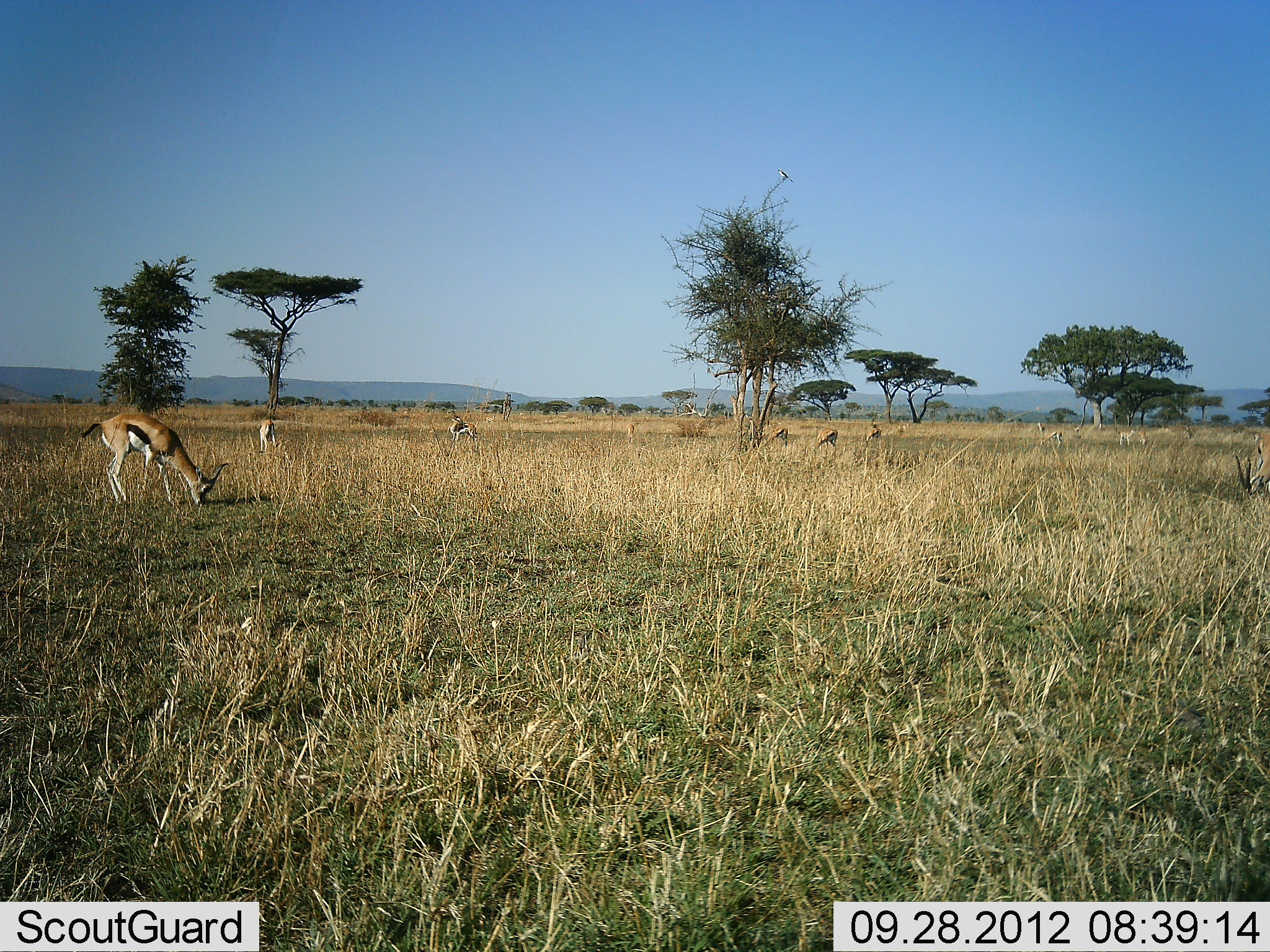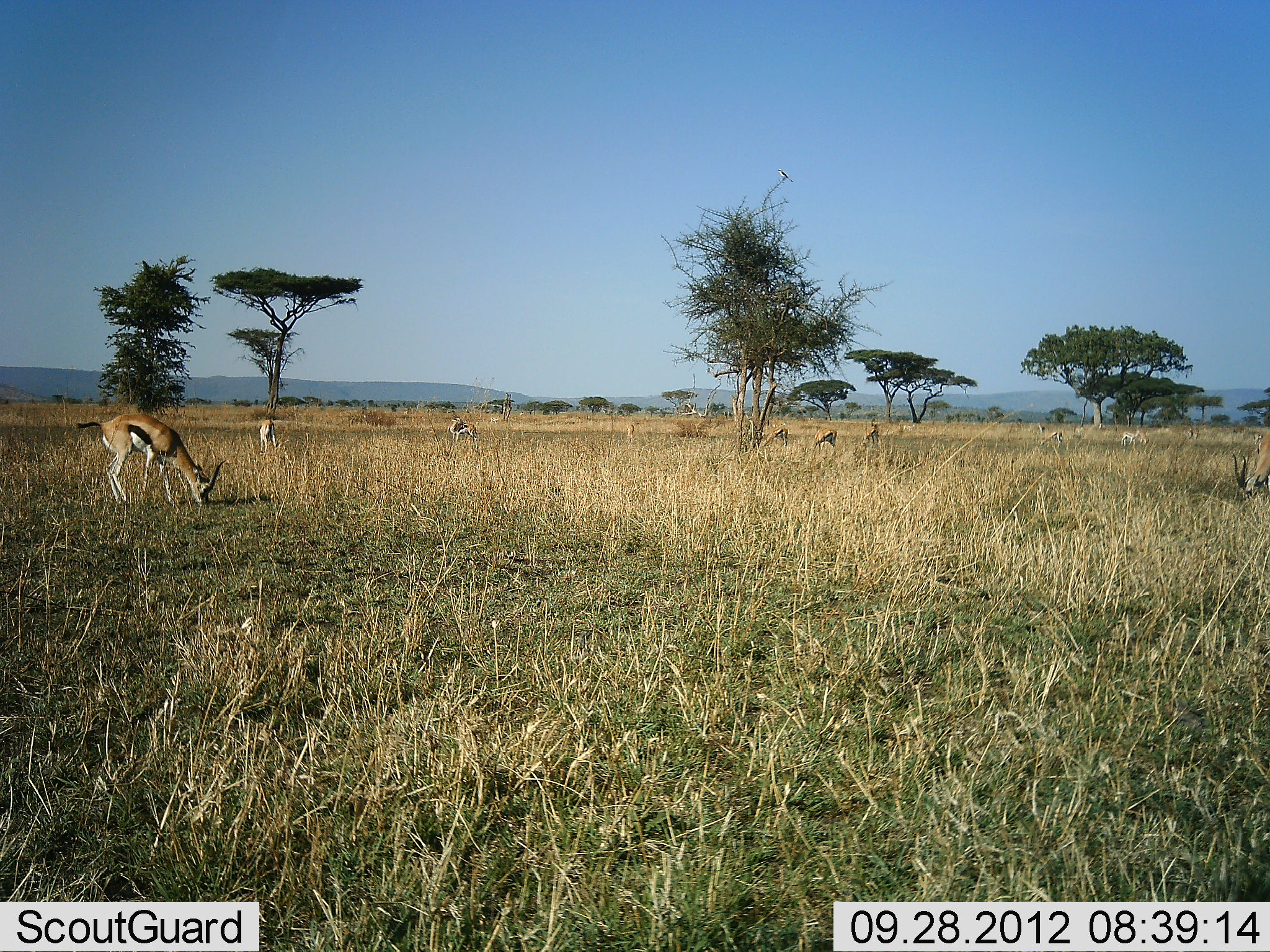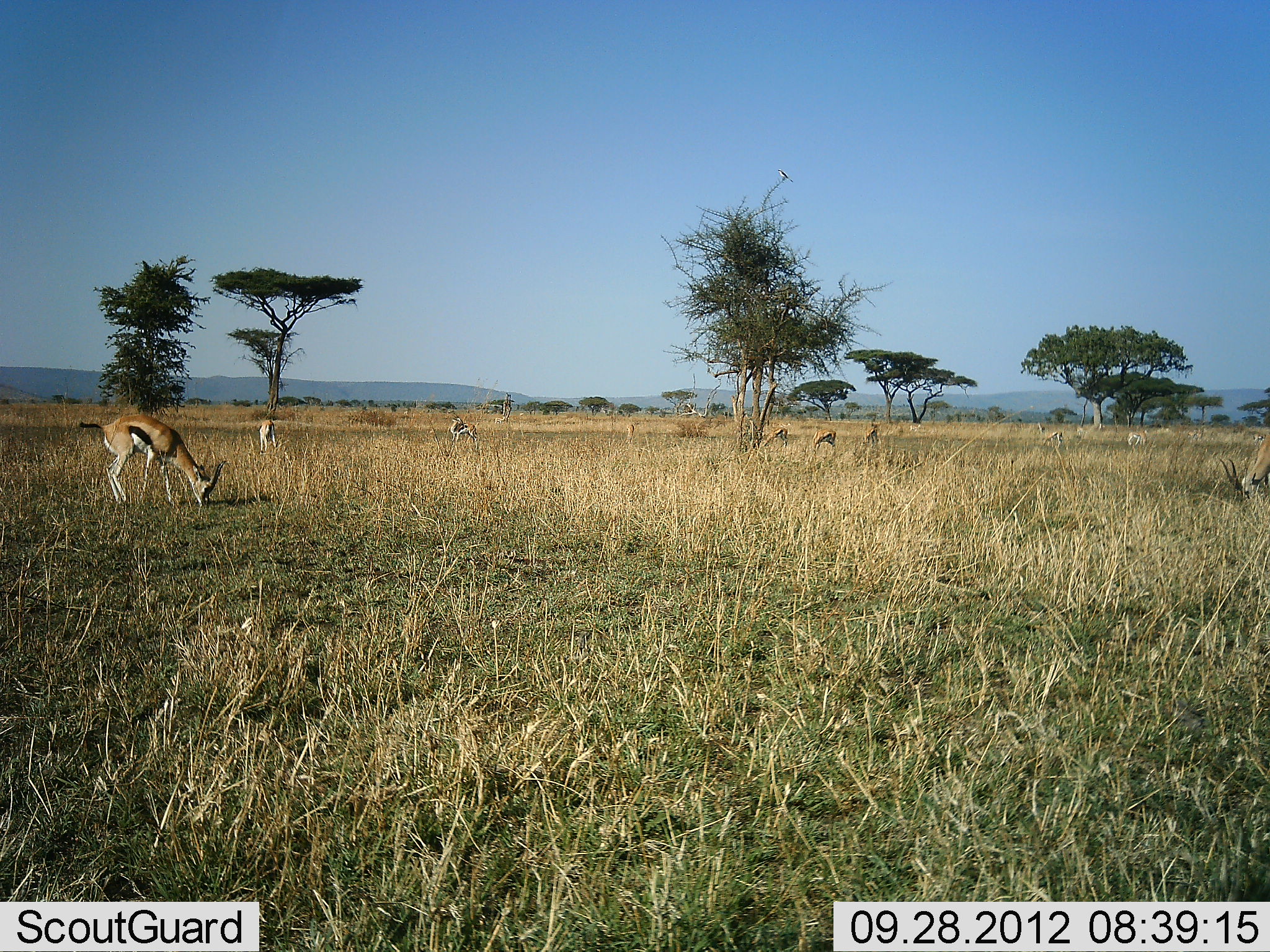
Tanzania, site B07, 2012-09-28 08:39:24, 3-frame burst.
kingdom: Animalia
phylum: Chordata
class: Mammalia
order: Artiodactyla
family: Bovidae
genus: Eudorcas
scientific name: Eudorcas thomsonii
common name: thomson's gazelle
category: gazellethomsons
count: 9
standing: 18%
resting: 0%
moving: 0%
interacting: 0%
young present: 0%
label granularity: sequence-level